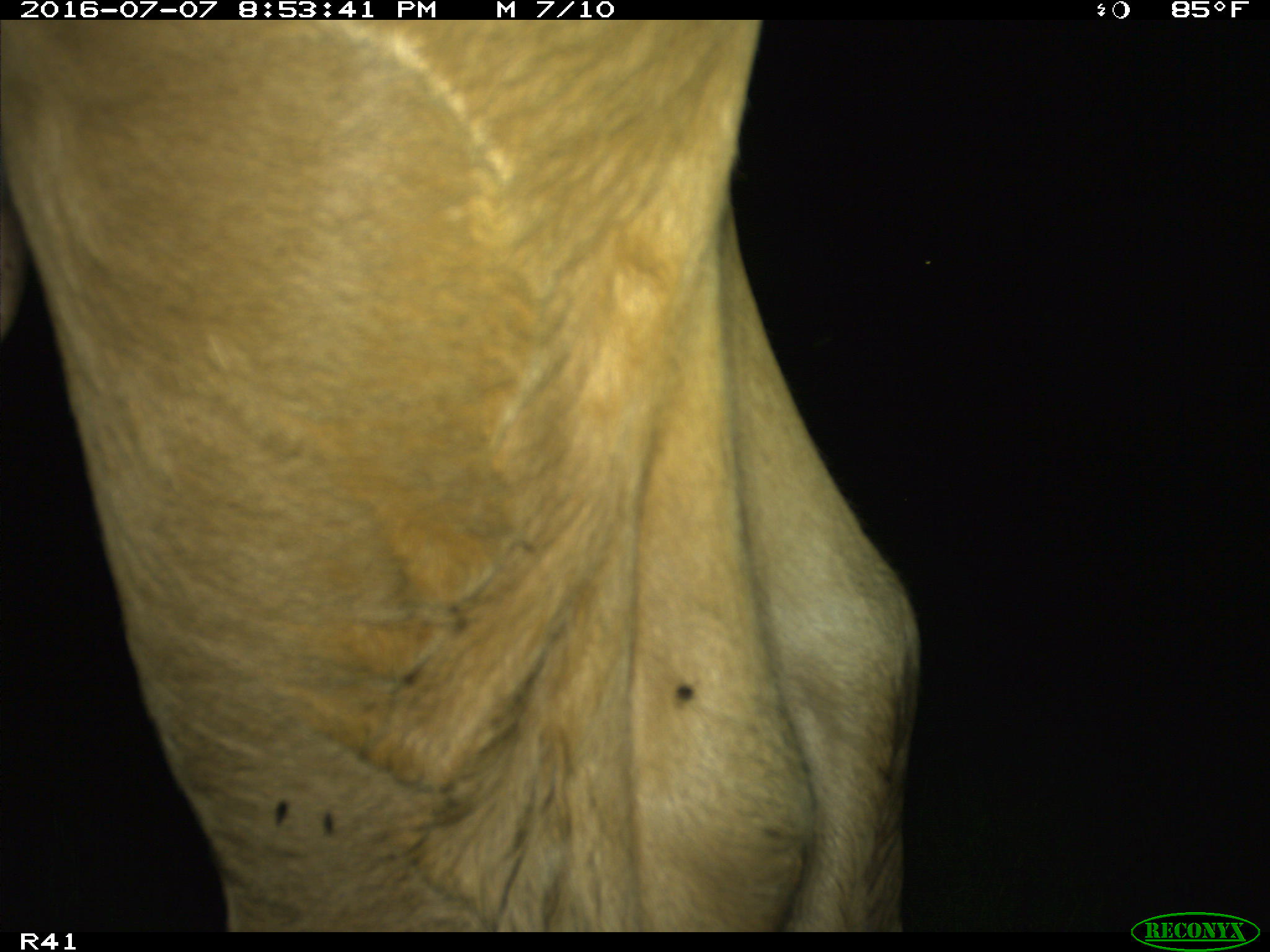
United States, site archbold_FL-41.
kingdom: Animalia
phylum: Chordata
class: Mammalia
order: Artiodactyla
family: Bovidae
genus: Bos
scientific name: Bos taurus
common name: domestic cow